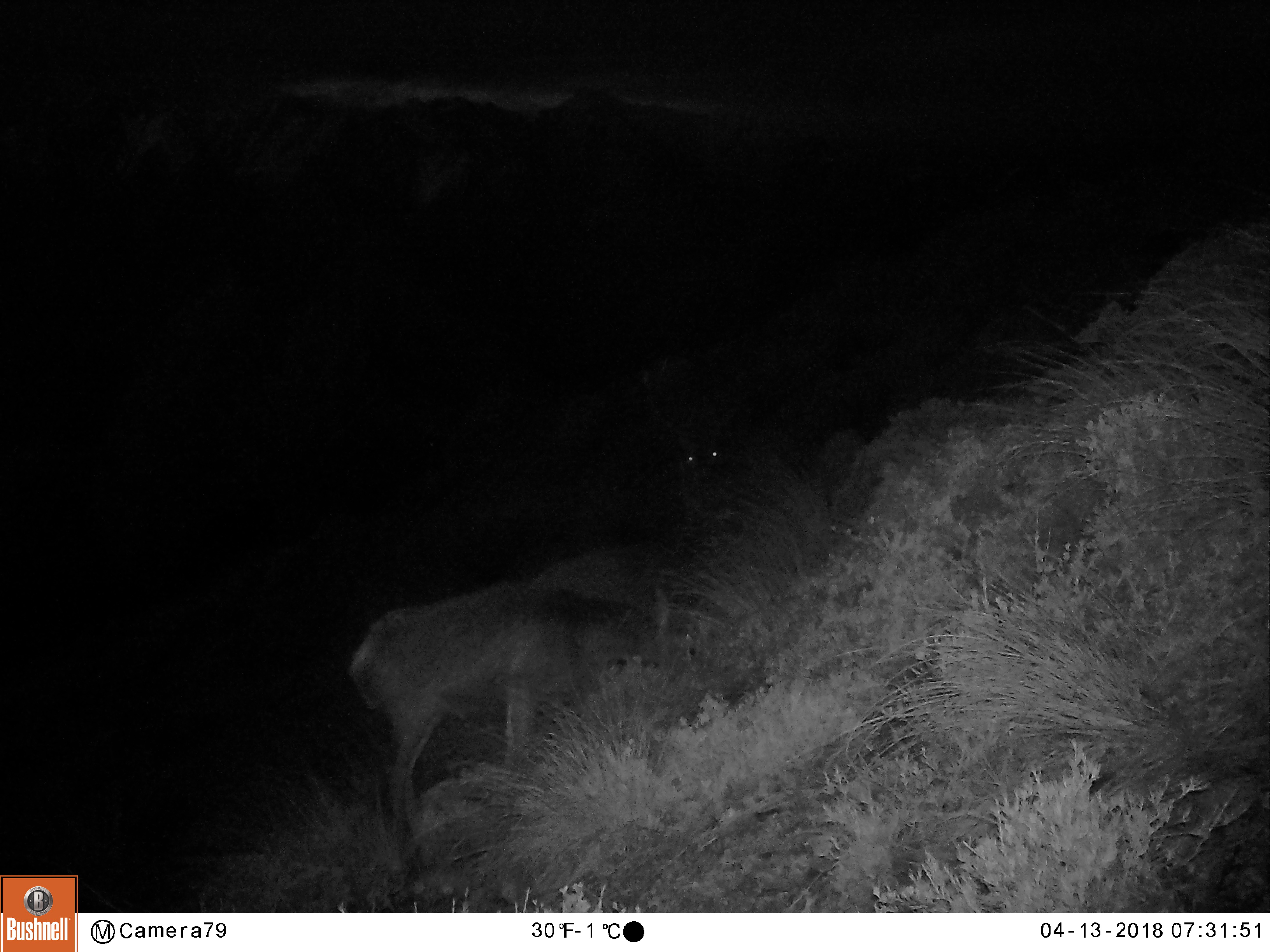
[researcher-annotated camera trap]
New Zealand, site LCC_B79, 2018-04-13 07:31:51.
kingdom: Animalia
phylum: Chordata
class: Mammalia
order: Artiodactyla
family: Cervidae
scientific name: Cervidae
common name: deer